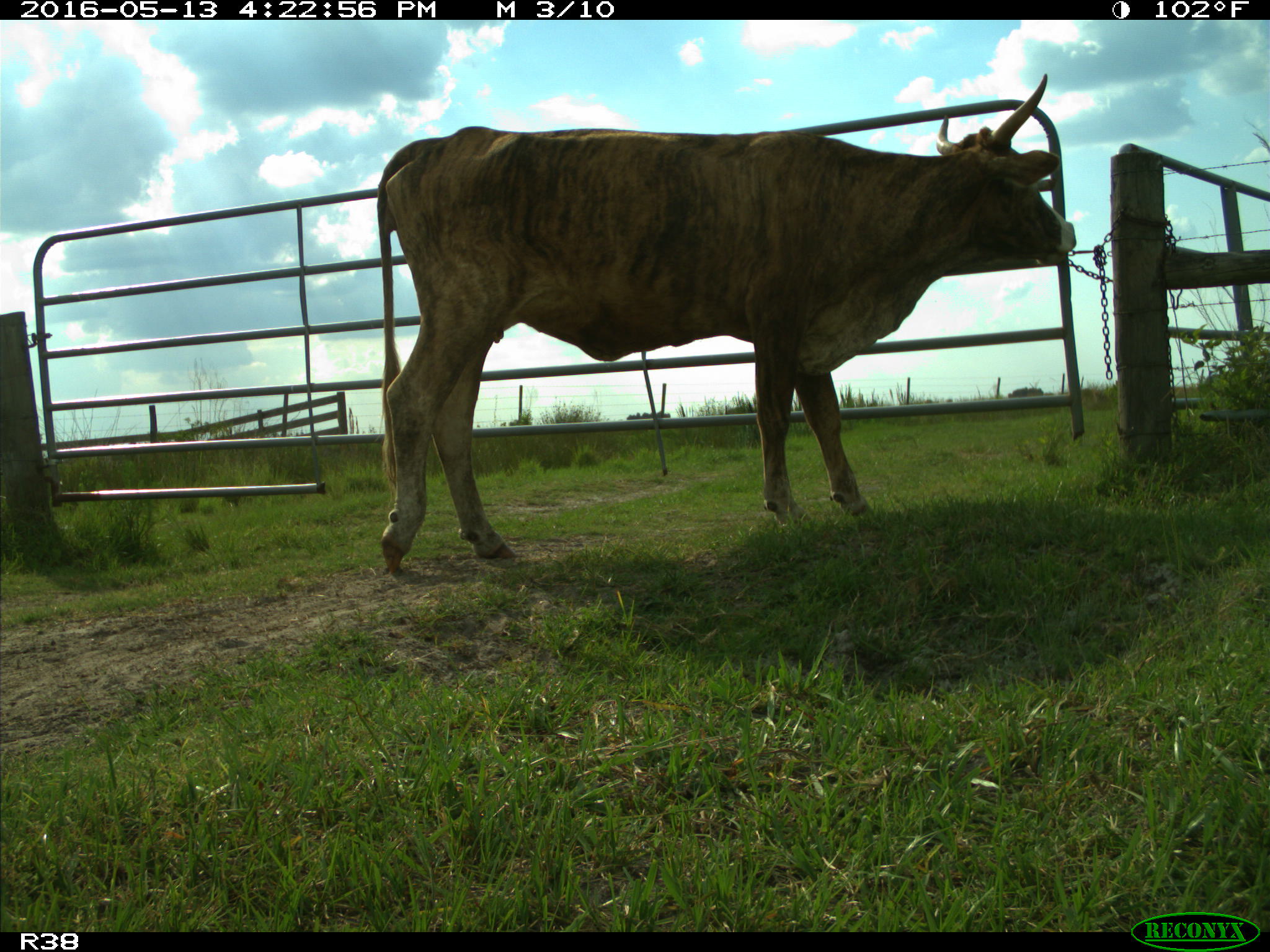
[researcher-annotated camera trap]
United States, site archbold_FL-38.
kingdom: Animalia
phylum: Chordata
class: Mammalia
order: Artiodactyla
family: Bovidae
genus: Bos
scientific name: Bos taurus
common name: domestic cow